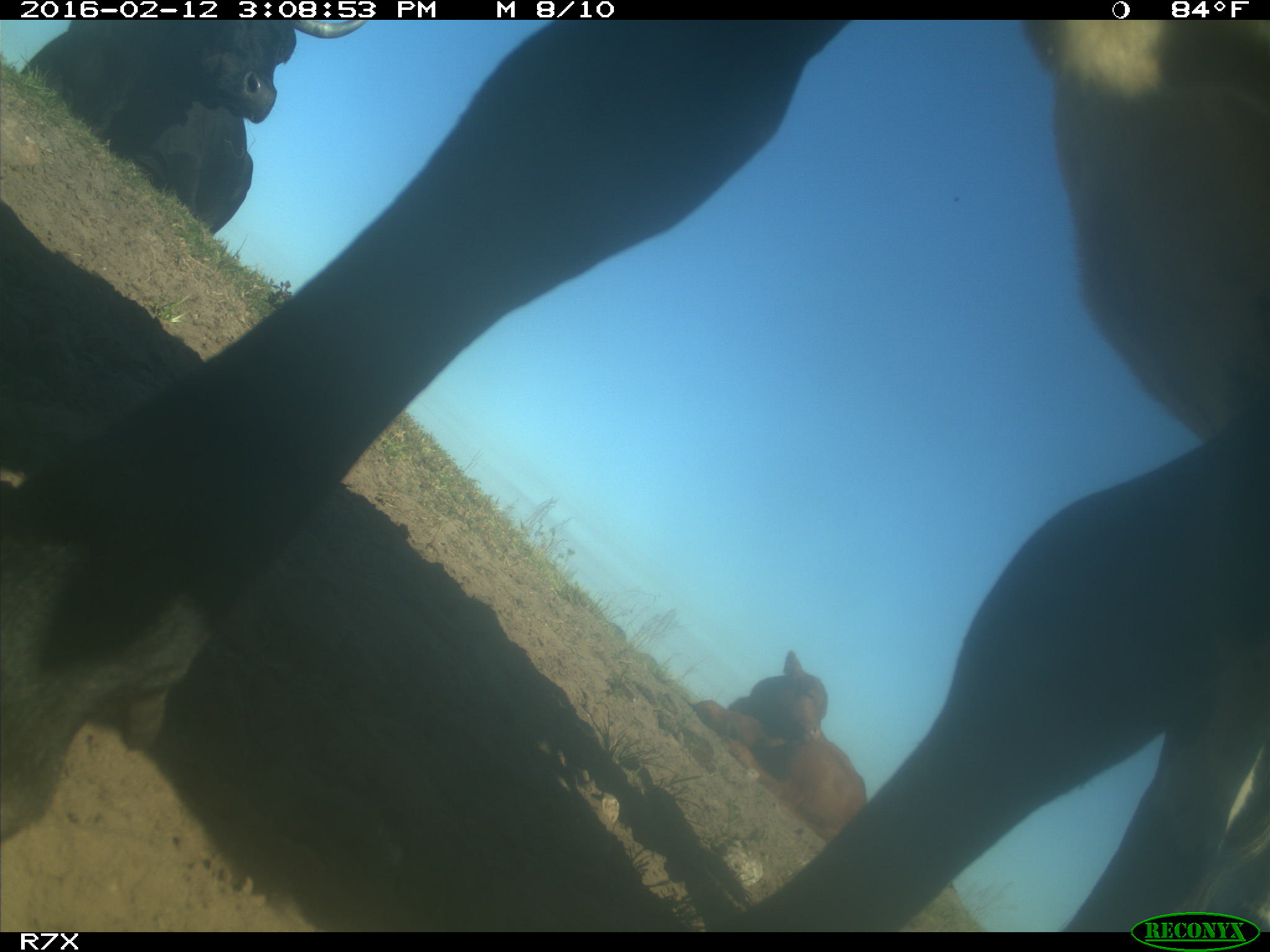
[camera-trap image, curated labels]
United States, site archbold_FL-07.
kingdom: Animalia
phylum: Chordata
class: Mammalia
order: Artiodactyla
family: Bovidae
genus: Bos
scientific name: Bos taurus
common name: domestic cow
Bos taurus (domestic cow).